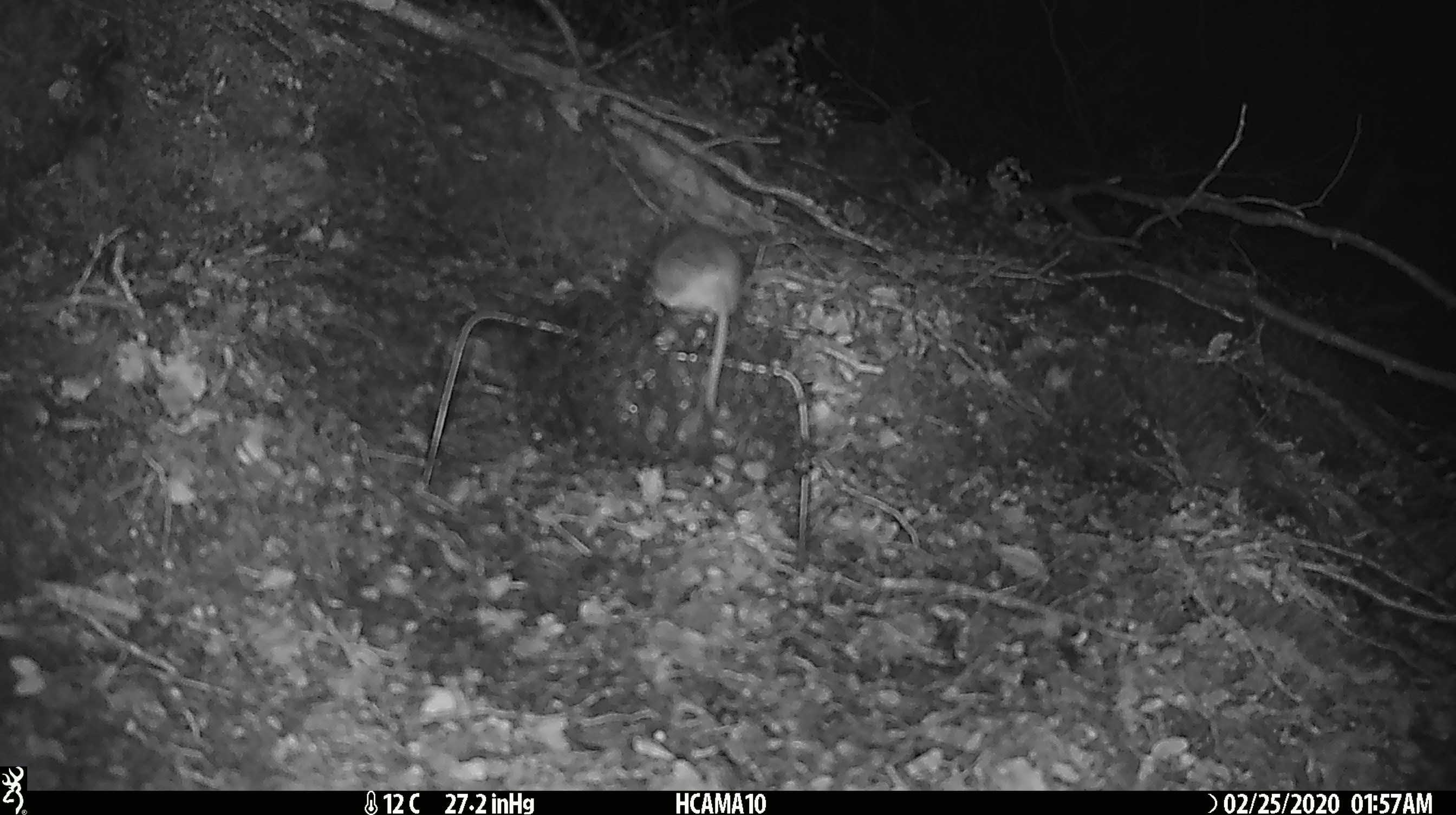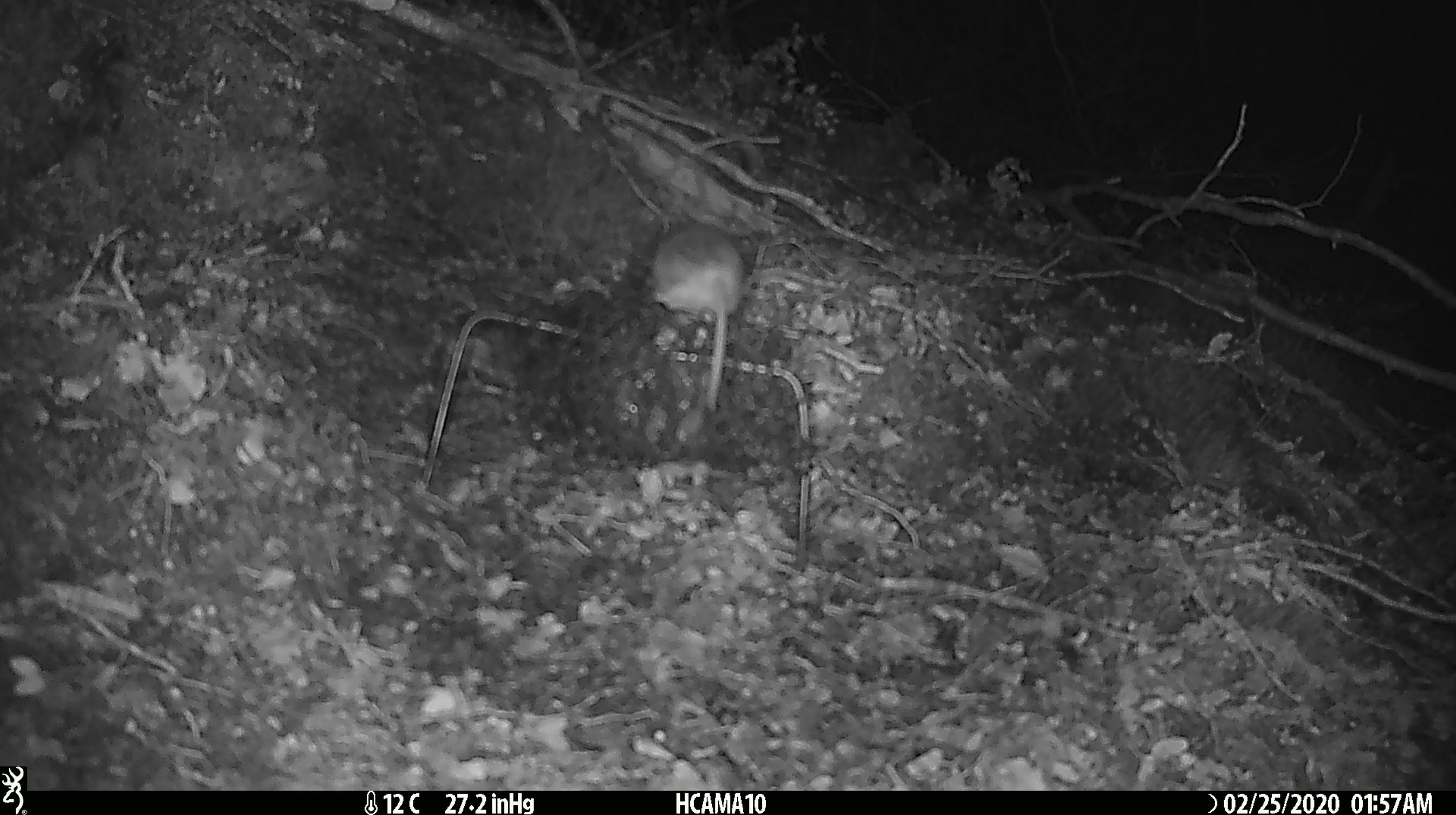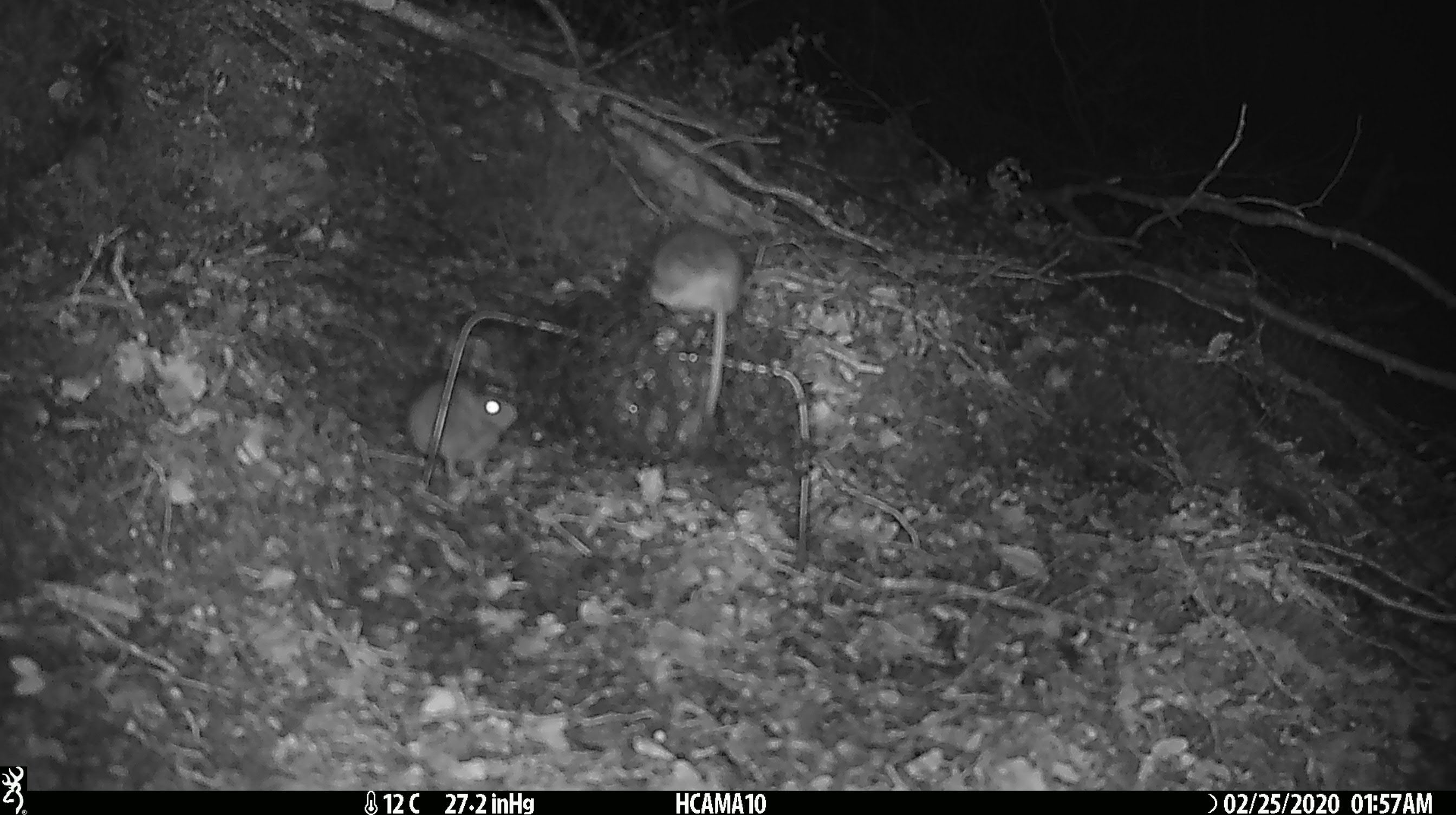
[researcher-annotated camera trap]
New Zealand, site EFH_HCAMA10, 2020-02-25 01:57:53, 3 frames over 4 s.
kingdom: Animalia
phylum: Chordata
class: Mammalia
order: Rodentia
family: Muridae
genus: Mus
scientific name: Mus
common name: mouse